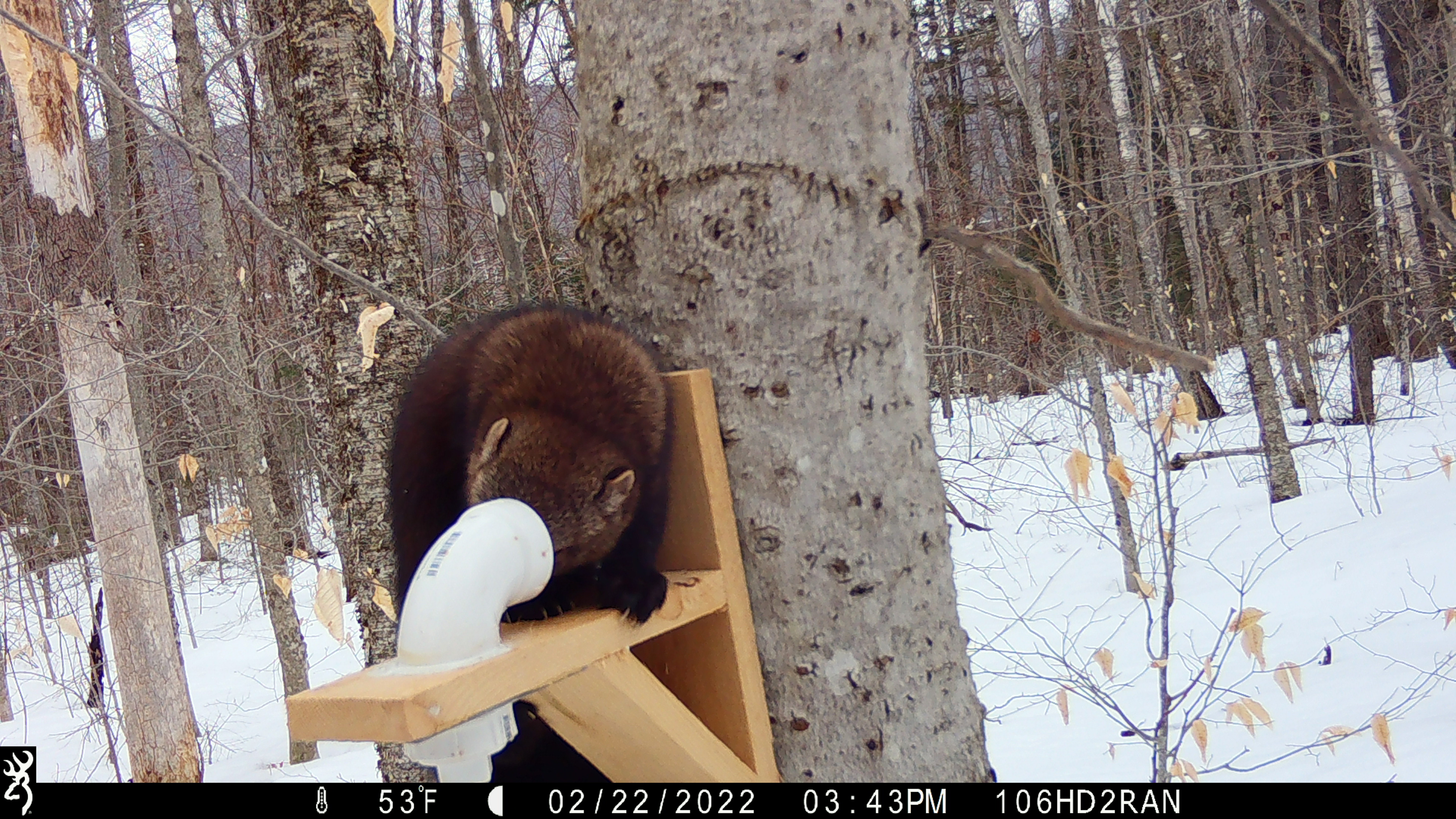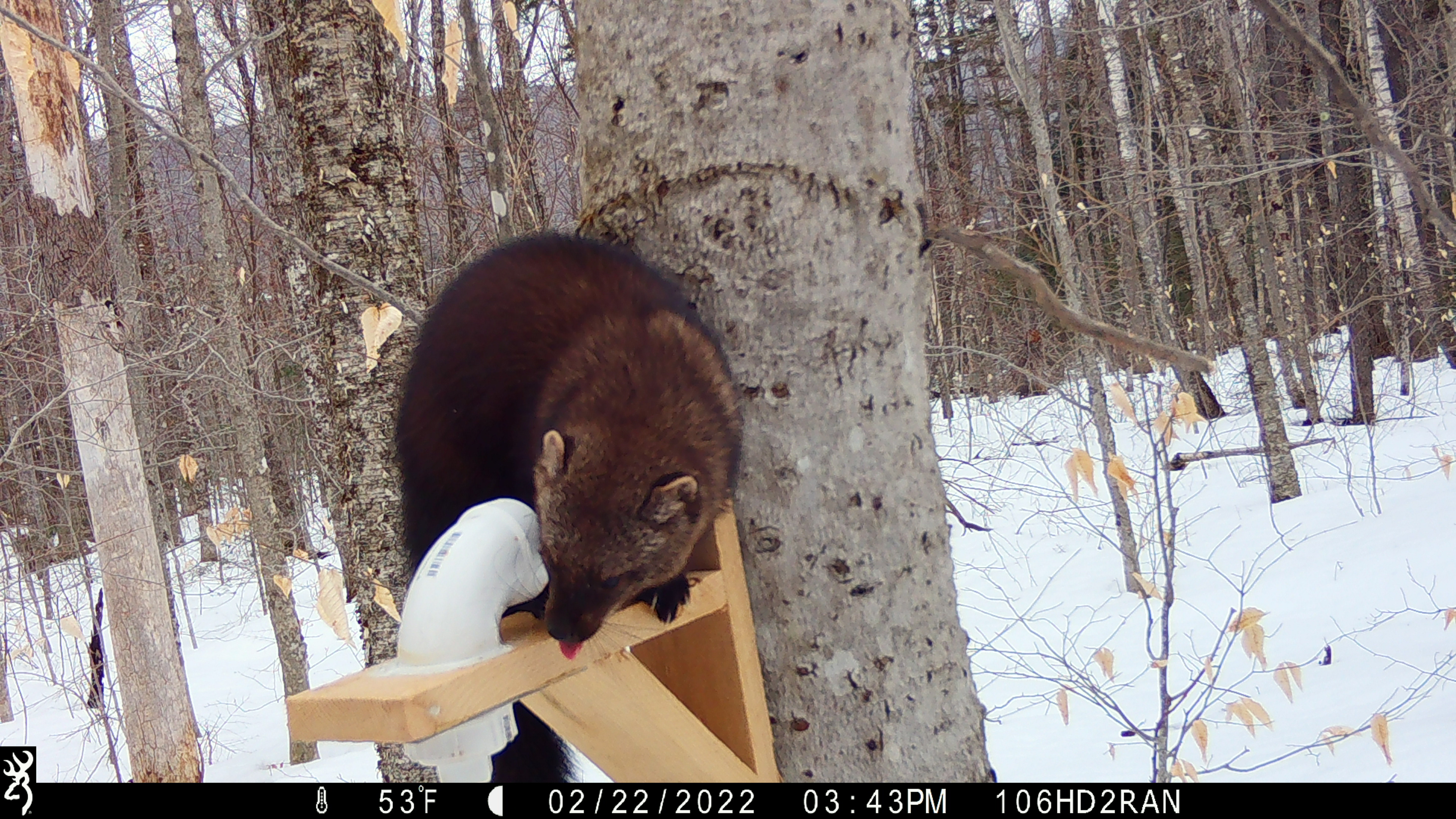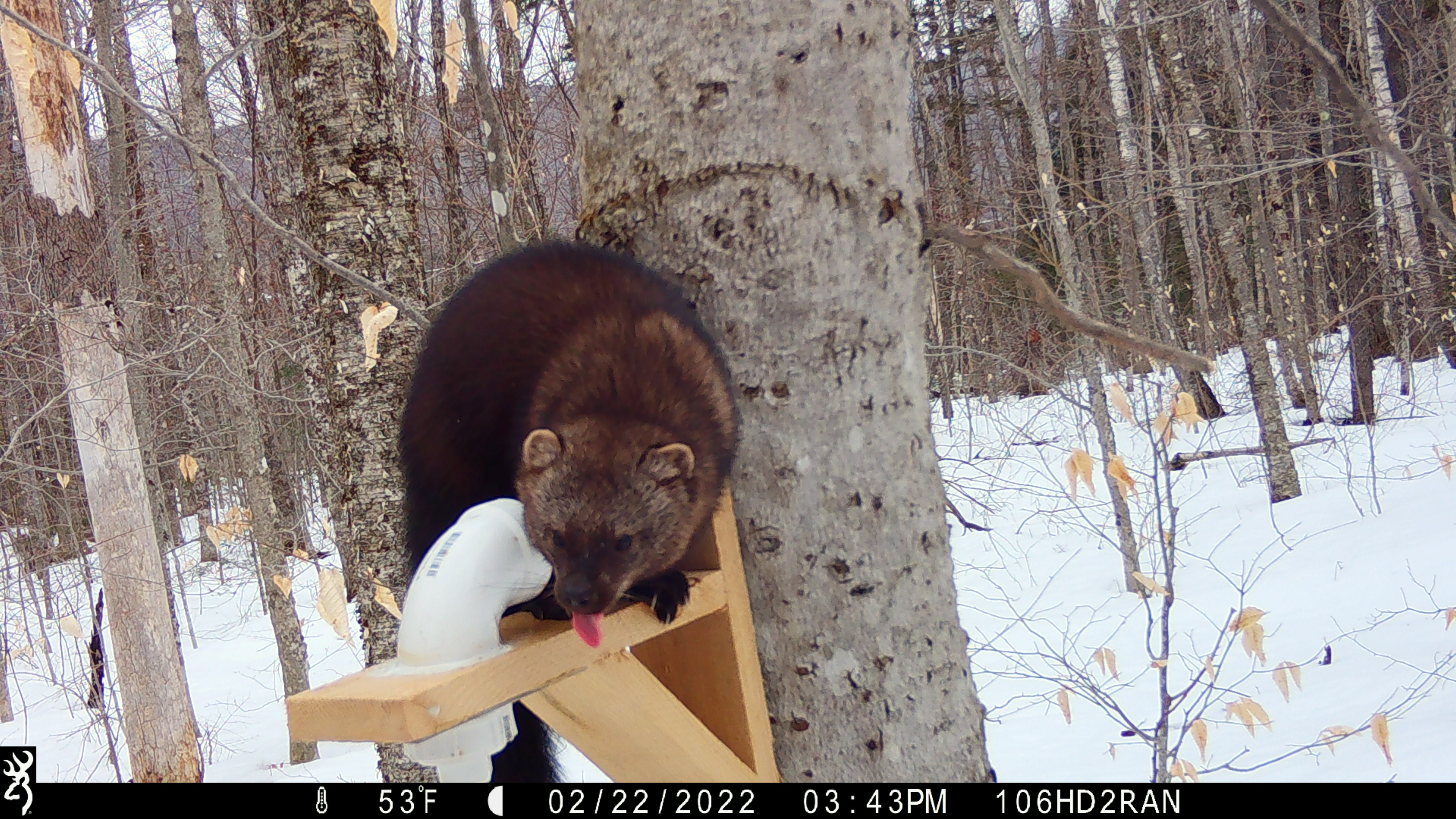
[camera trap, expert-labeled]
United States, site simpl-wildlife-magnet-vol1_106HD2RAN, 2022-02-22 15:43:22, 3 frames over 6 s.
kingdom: Animalia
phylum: Chordata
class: Mammalia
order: Carnivora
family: Mustelidae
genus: Pekania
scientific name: Pekania pennanti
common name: fisher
Fisher (Pekania pennanti).